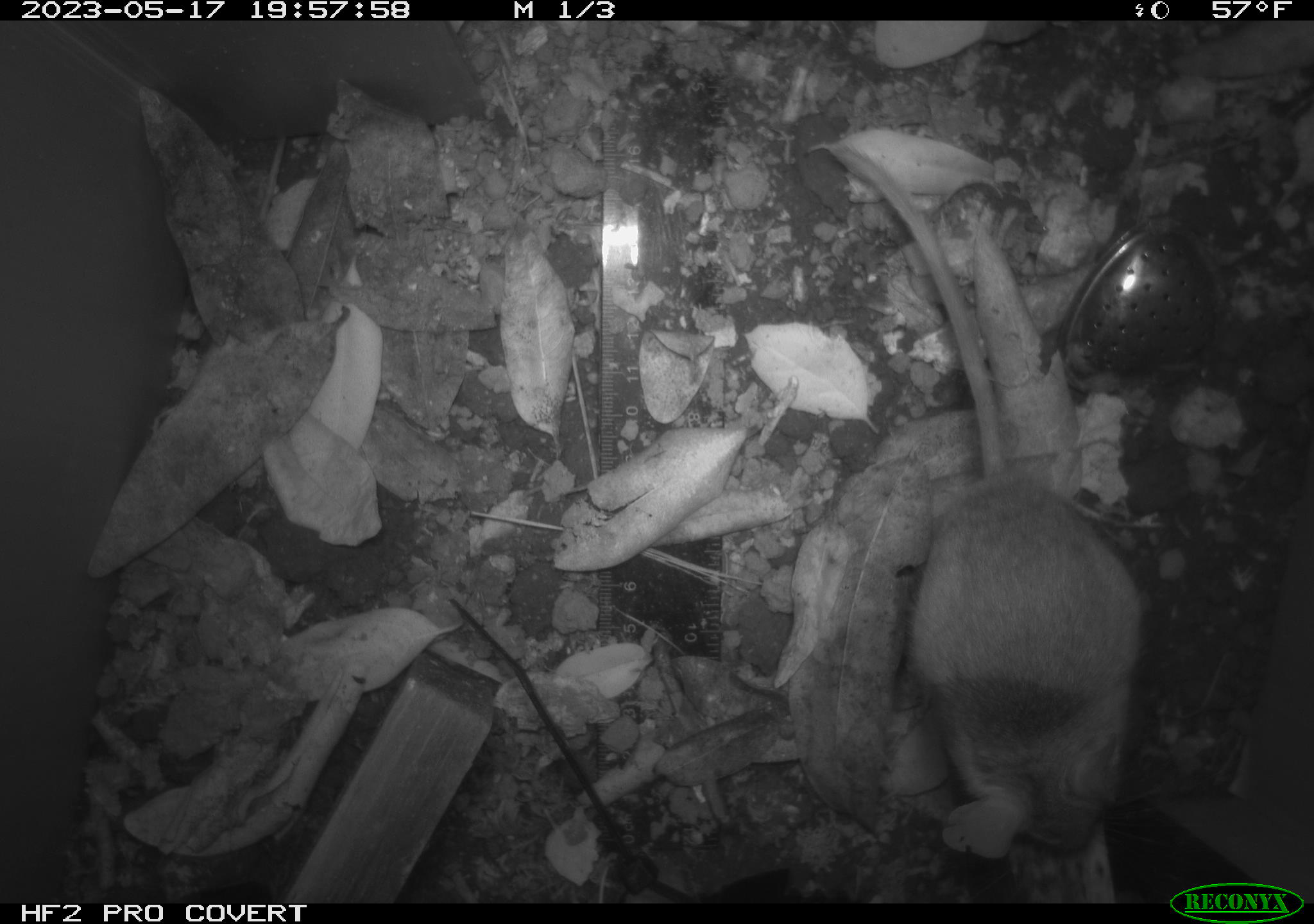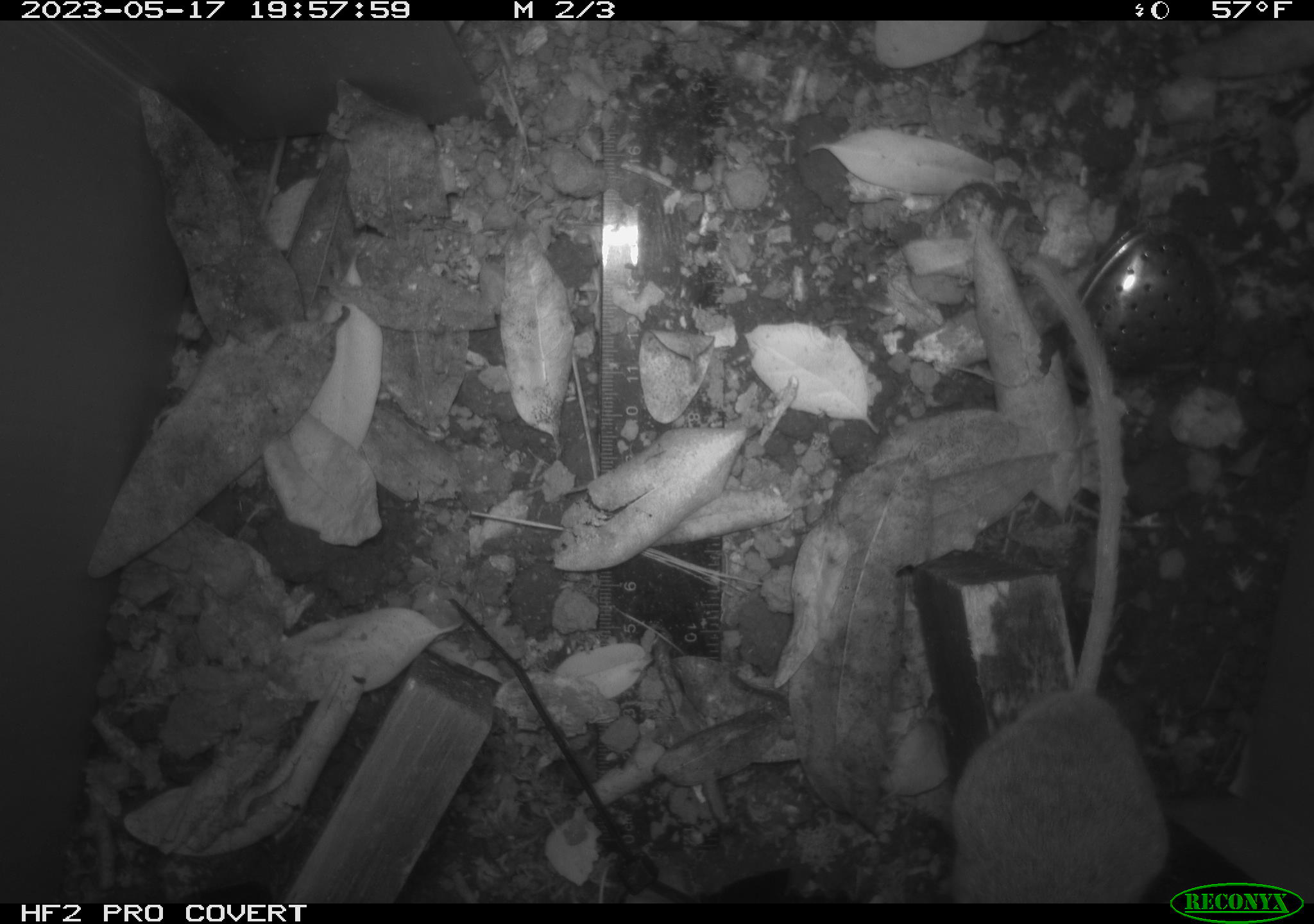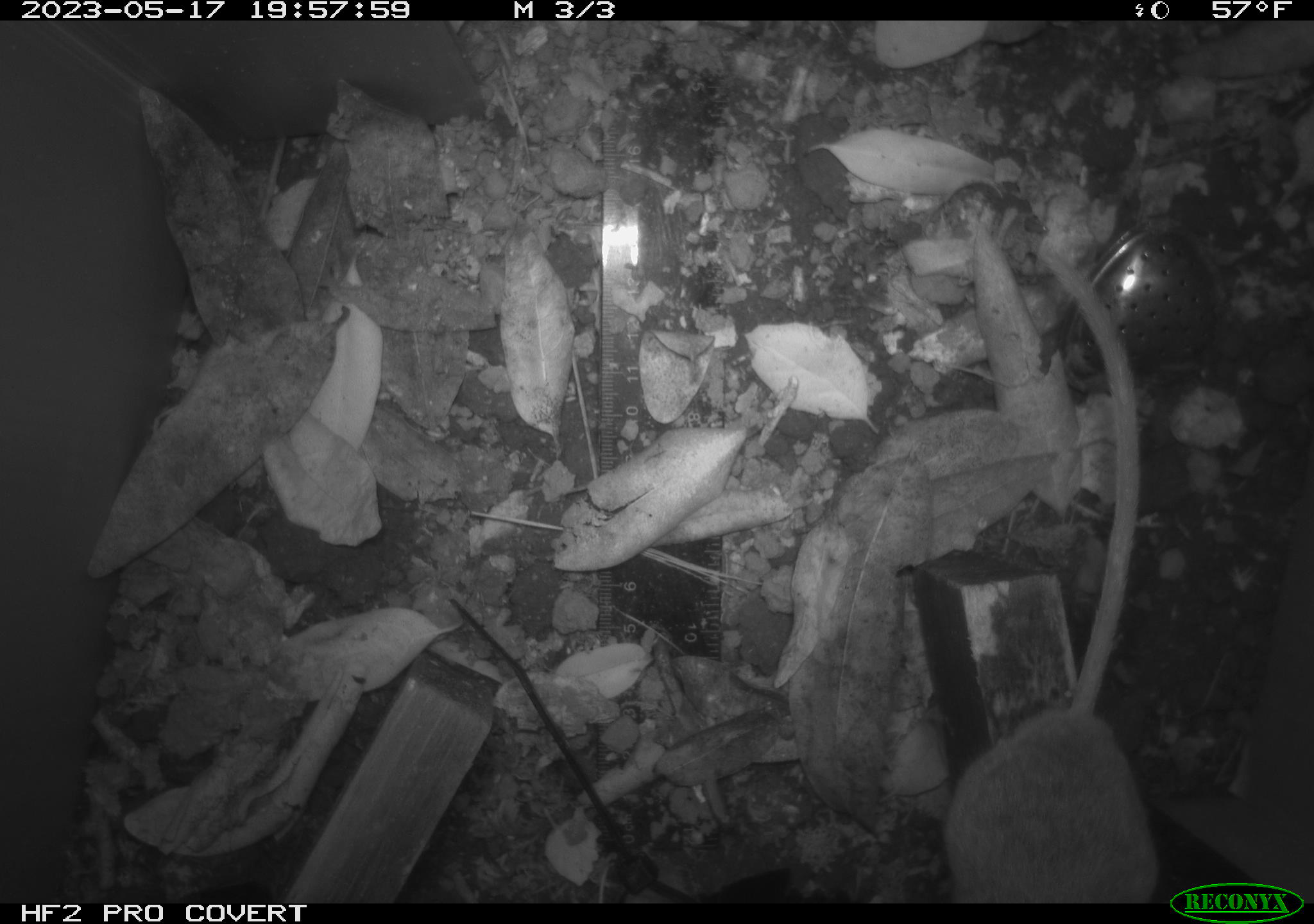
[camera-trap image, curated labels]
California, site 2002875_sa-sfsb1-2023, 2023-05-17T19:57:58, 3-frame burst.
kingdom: Animalia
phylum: Chordata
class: Mammalia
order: Rodentia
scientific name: Rodentia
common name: mouse species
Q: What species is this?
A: Mouse species (Rodentia).